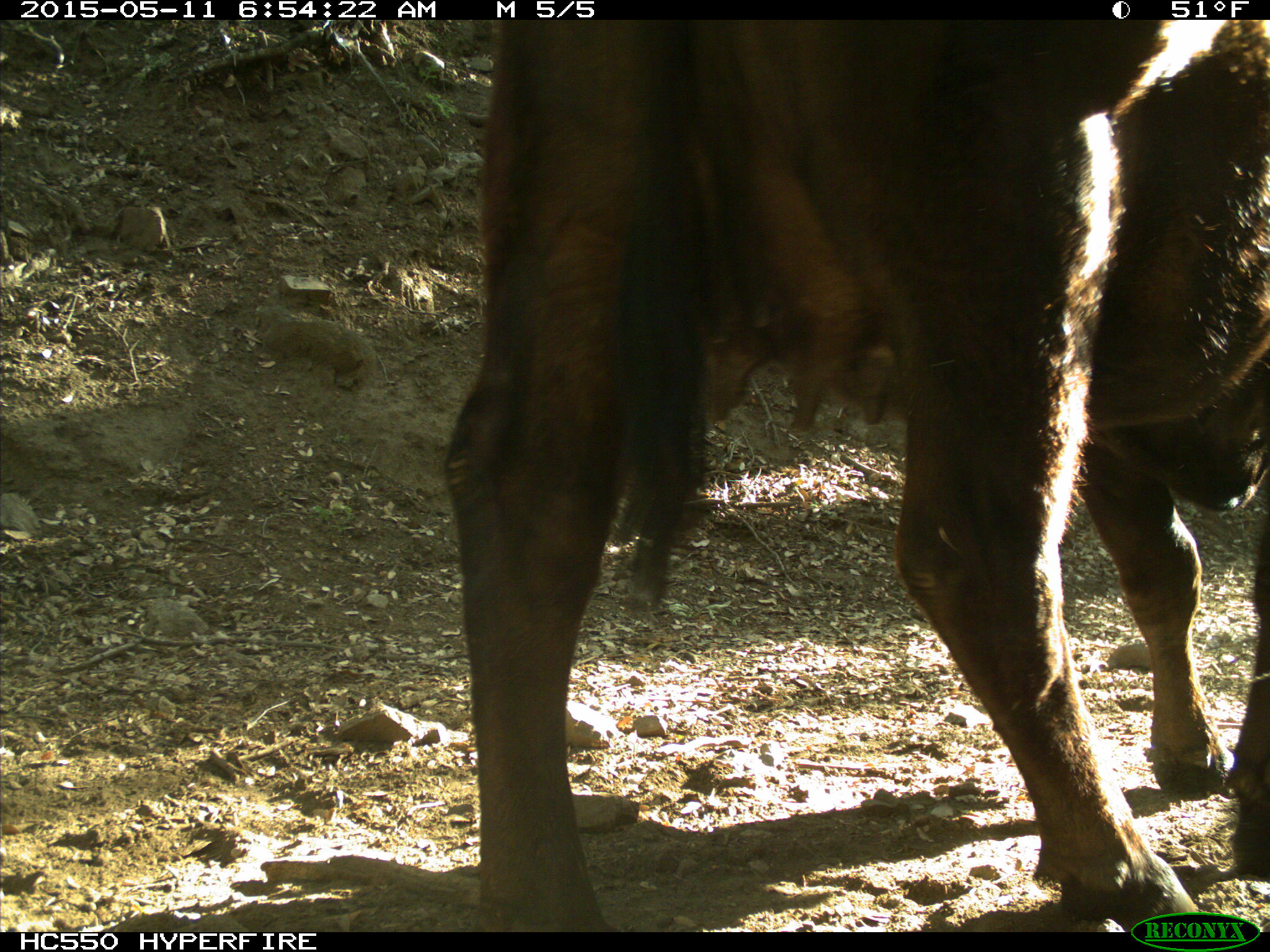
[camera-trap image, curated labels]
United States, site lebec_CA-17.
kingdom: Animalia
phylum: Chordata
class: Mammalia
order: Artiodactyla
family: Bovidae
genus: Bos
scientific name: Bos taurus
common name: domestic cow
Bos taurus (domestic cow).